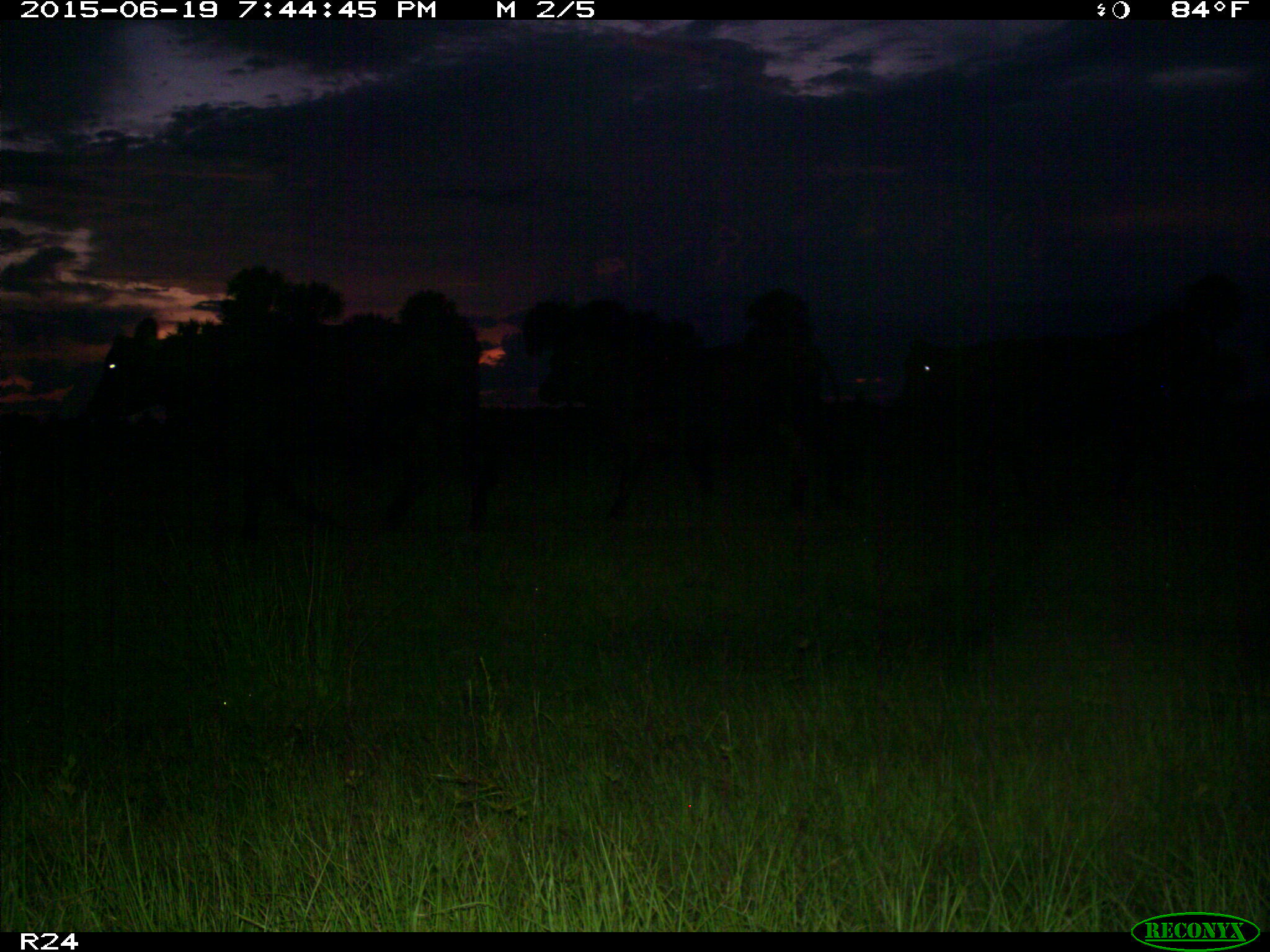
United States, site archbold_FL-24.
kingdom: Animalia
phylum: Chordata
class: Mammalia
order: Artiodactyla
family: Bovidae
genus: Bos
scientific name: Bos taurus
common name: domestic cow